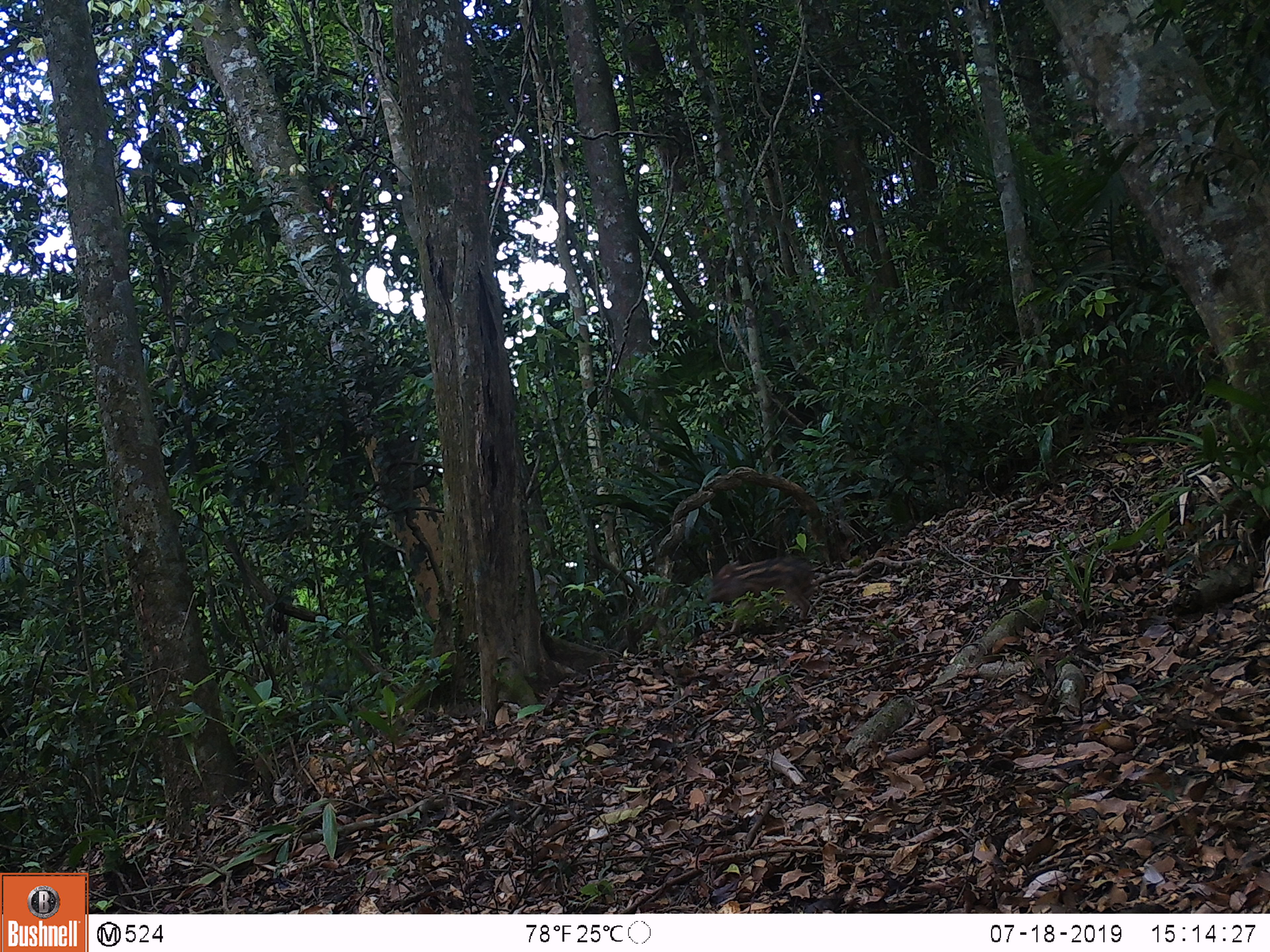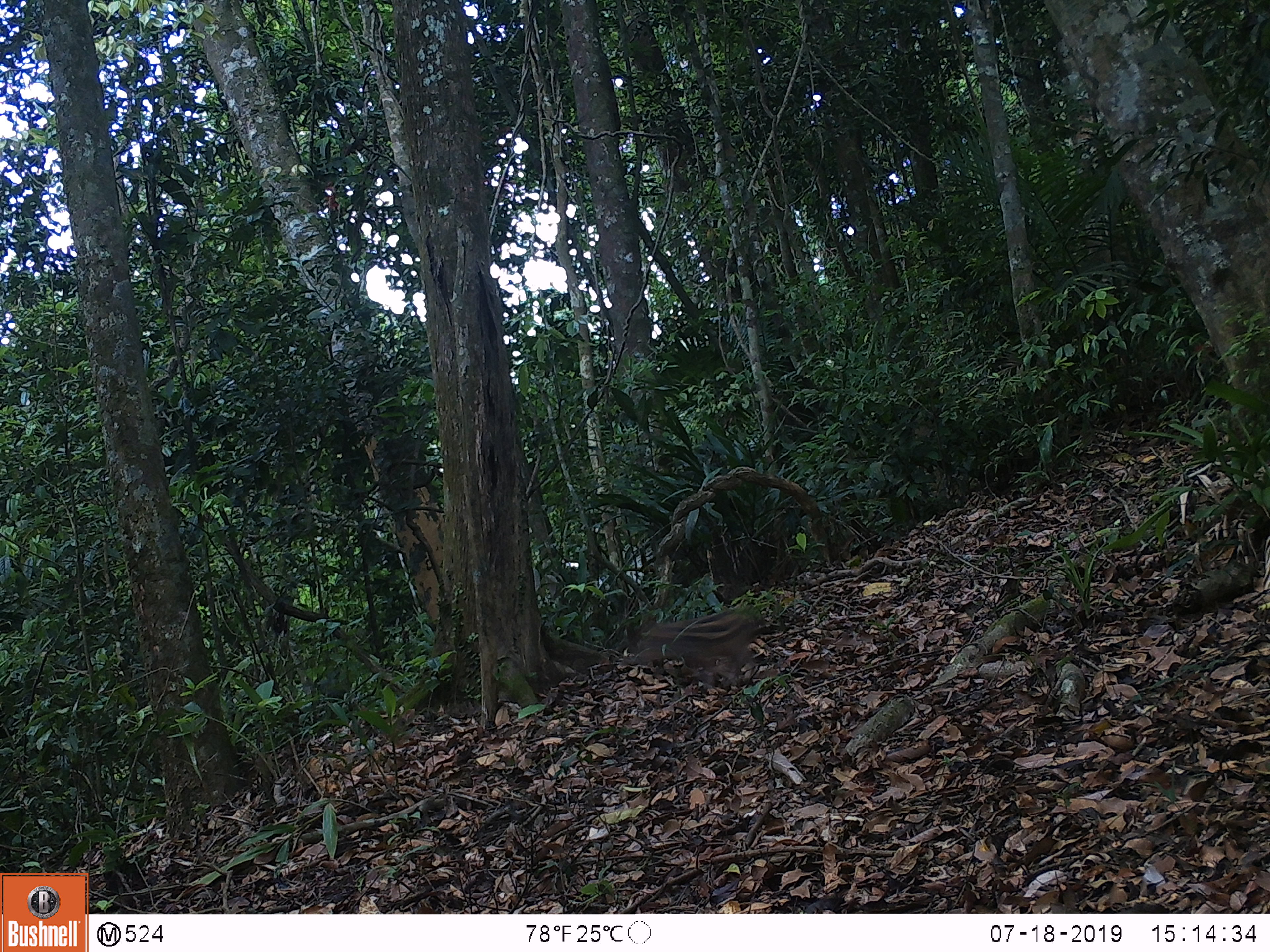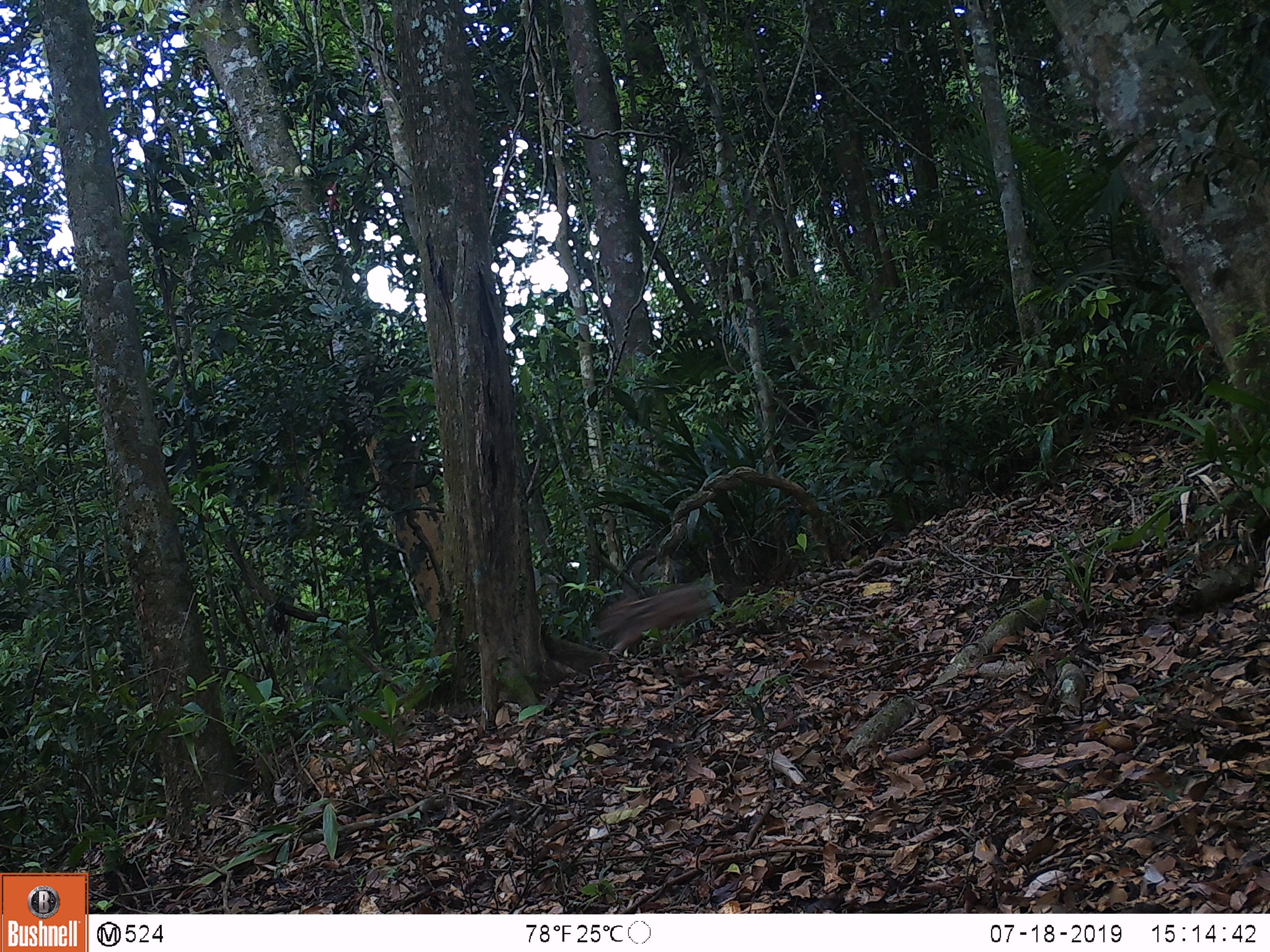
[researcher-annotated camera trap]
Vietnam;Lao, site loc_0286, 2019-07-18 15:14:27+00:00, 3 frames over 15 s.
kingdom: Animalia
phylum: Chordata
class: Mammalia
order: Artiodactyla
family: Suidae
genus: Sus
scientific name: Sus scrofa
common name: eurasian wild pig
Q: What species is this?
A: Eurasian wild pig (Sus scrofa).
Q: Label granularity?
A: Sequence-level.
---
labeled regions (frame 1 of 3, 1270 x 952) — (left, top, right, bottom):
eurasian wild pig: (706, 555, 819, 632)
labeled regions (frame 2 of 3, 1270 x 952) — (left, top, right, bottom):
eurasian wild pig: (633, 609, 769, 684)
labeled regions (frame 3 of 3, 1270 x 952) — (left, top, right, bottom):
eurasian wild pig: (595, 585, 707, 656)